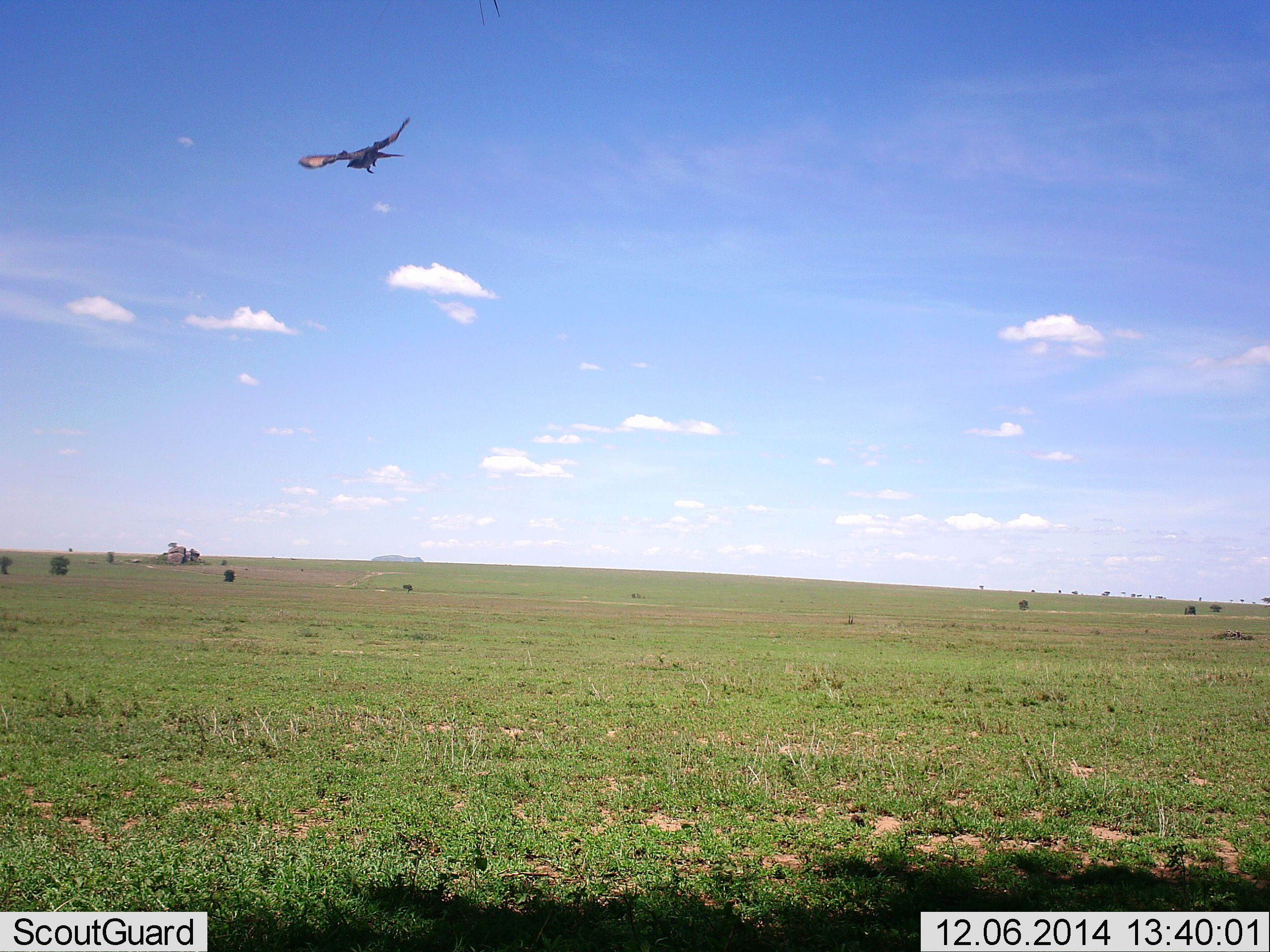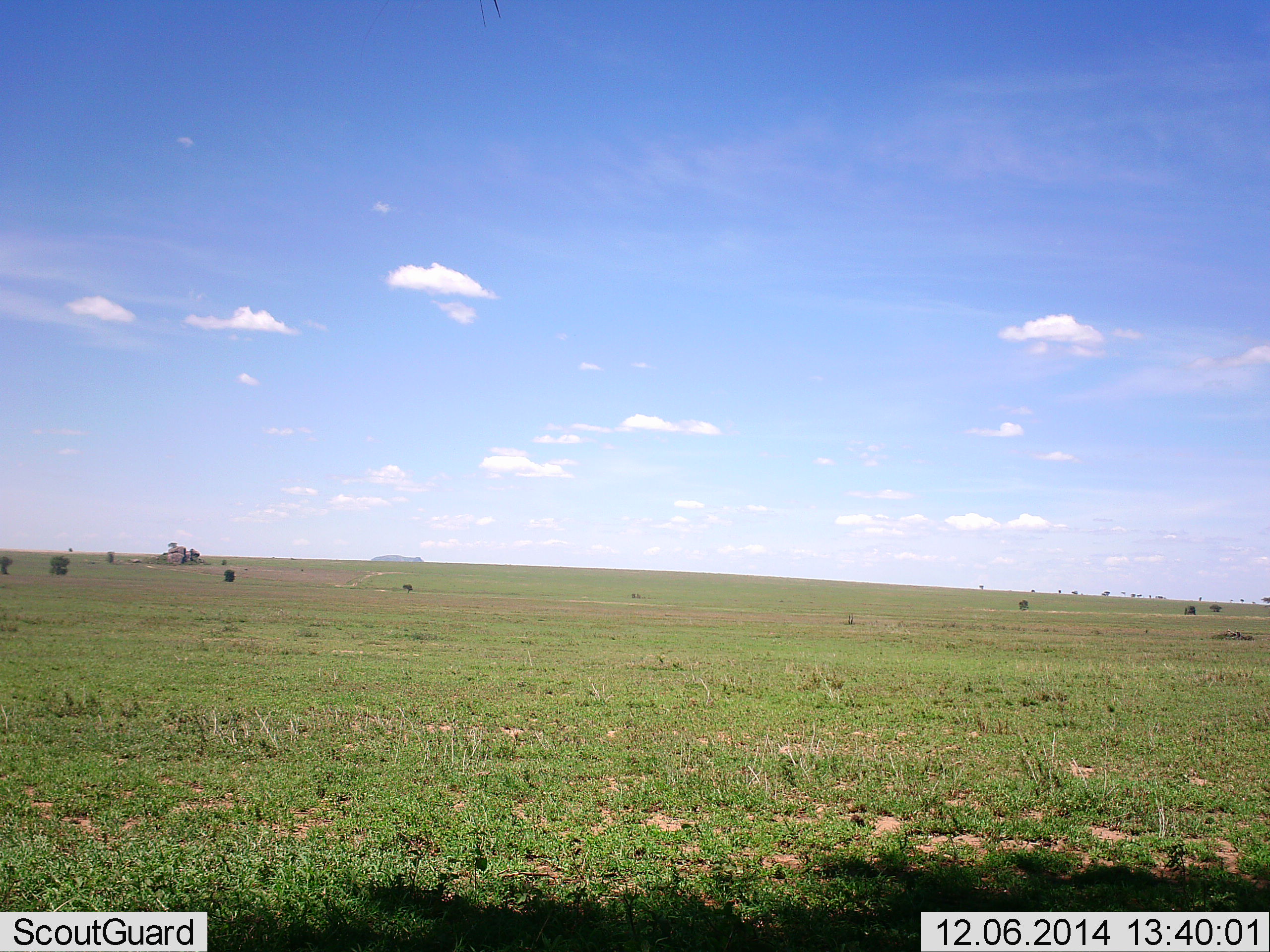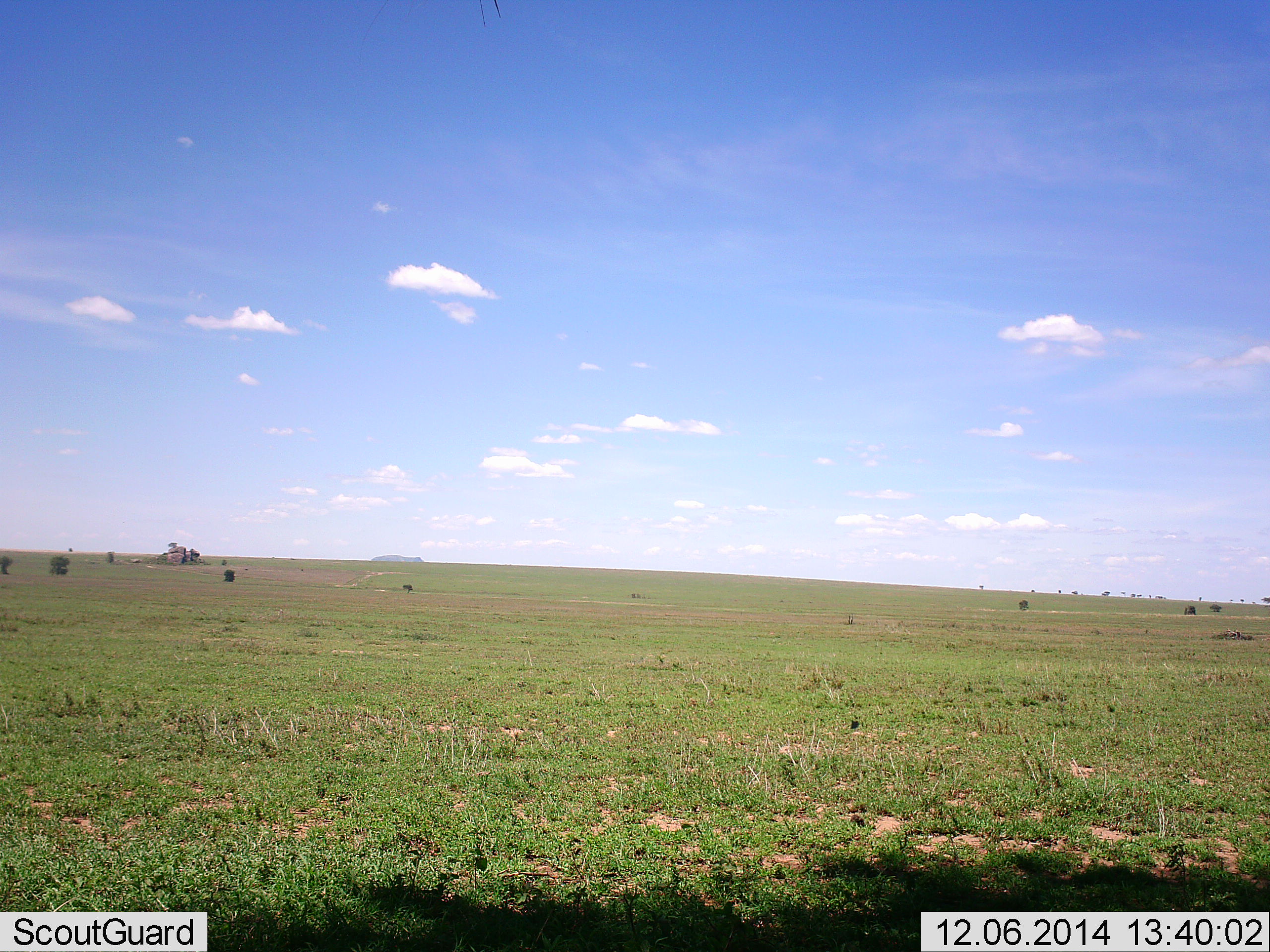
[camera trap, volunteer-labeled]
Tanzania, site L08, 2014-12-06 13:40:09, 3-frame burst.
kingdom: Animalia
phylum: Chordata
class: Aves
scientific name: Aves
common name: bird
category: otherbird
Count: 1.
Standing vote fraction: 0%.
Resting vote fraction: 0%.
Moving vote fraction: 100%.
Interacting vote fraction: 0%.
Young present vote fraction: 0%.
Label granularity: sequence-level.